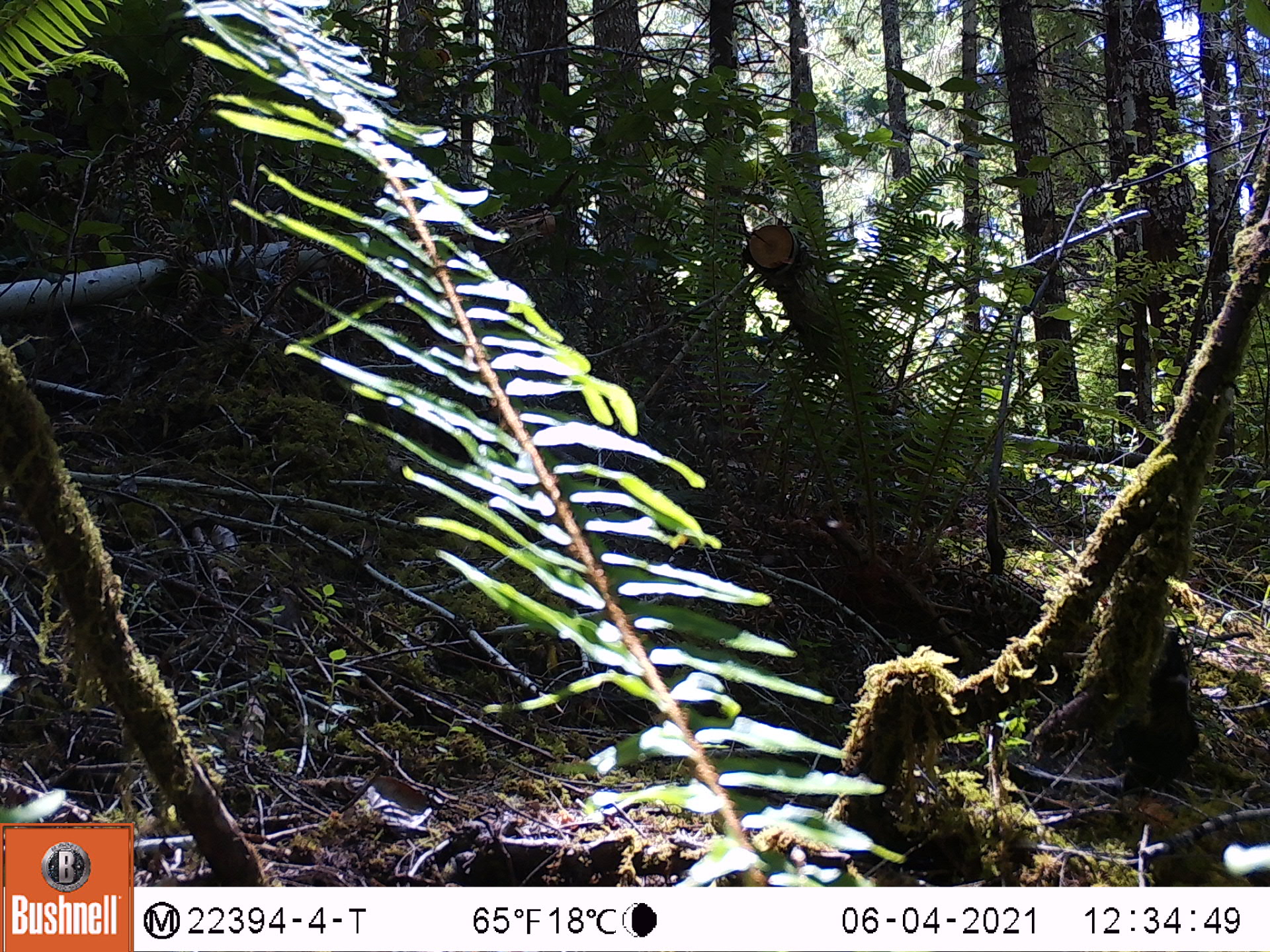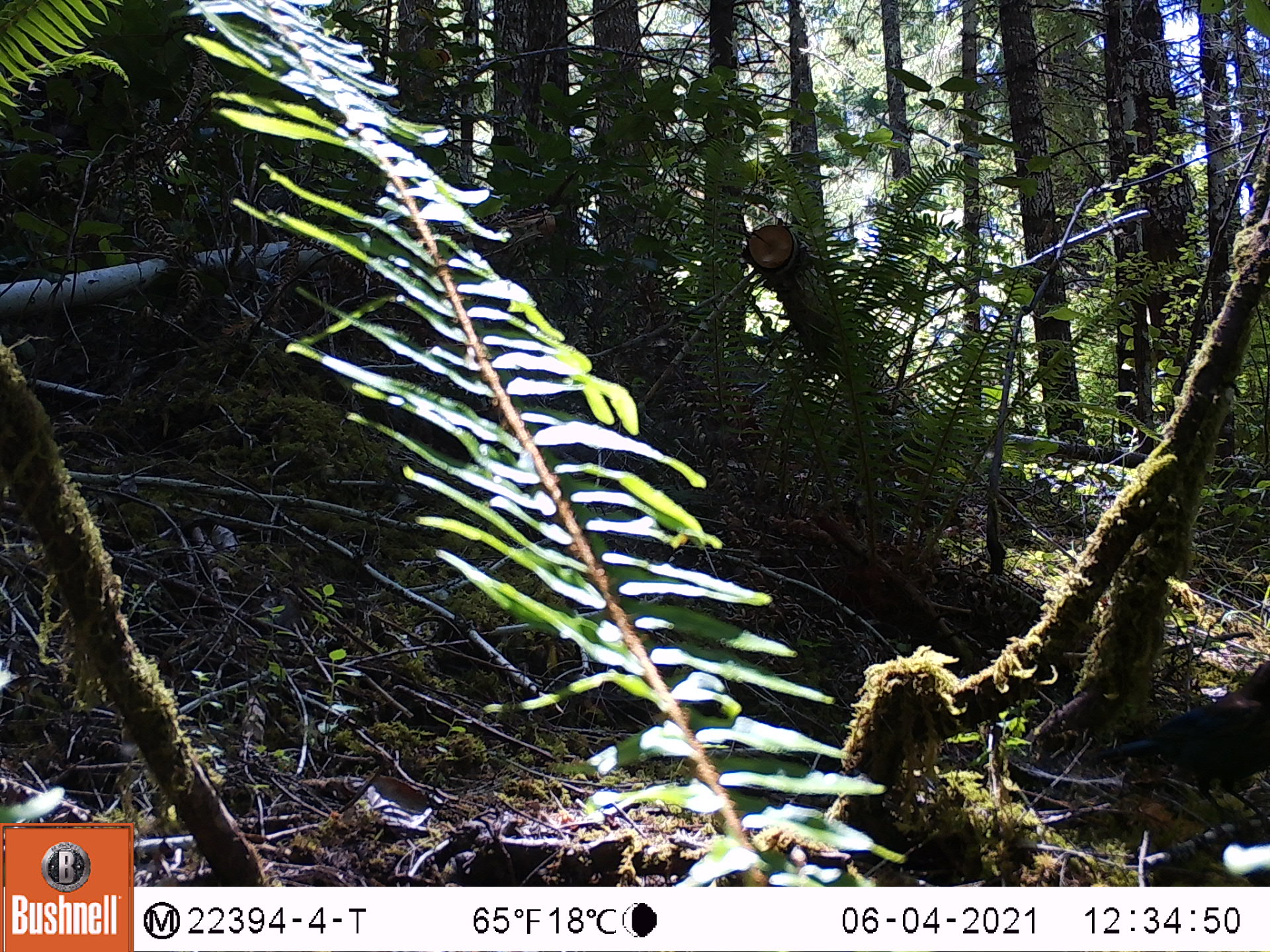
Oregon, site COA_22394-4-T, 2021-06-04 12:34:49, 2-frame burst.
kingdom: Animalia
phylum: Chordata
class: Aves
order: Passeriformes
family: Corvidae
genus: Cyanocitta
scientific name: Cyanocitta stelleri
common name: steller's jay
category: stellers jay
Stellers jay (steller's jay) (Cyanocitta stelleri).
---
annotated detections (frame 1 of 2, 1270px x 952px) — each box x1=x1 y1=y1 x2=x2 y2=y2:
stellers jay: x1=1053 y1=608 x2=1245 y2=852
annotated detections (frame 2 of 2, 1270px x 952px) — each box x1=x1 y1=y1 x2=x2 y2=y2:
stellers jay: x1=1054 y1=640 x2=1269 y2=859